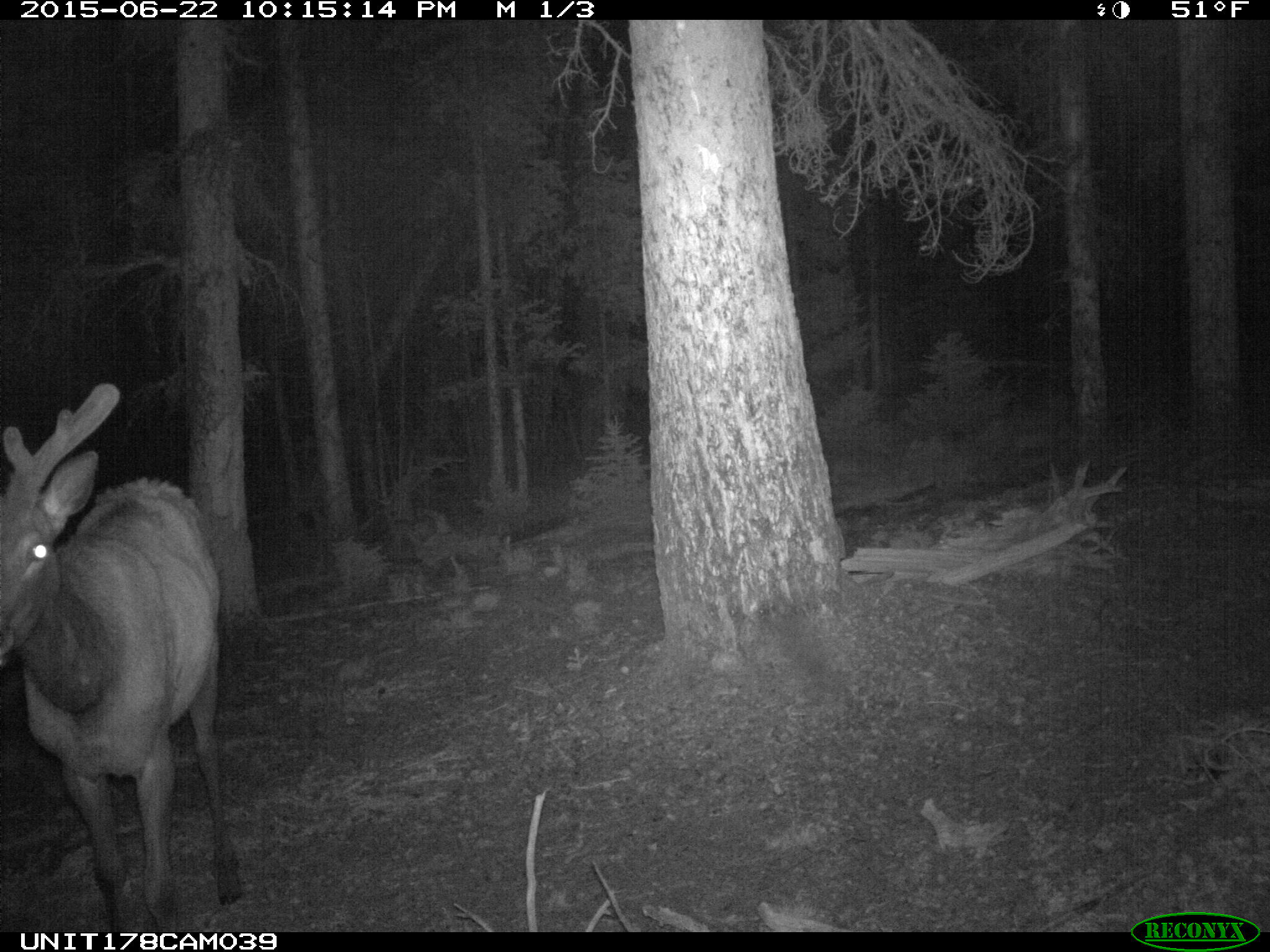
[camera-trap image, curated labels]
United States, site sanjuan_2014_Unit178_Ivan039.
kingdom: Animalia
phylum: Chordata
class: Mammalia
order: Artiodactyla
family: Cervidae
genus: Cervus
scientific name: Cervus elaphus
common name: red deer